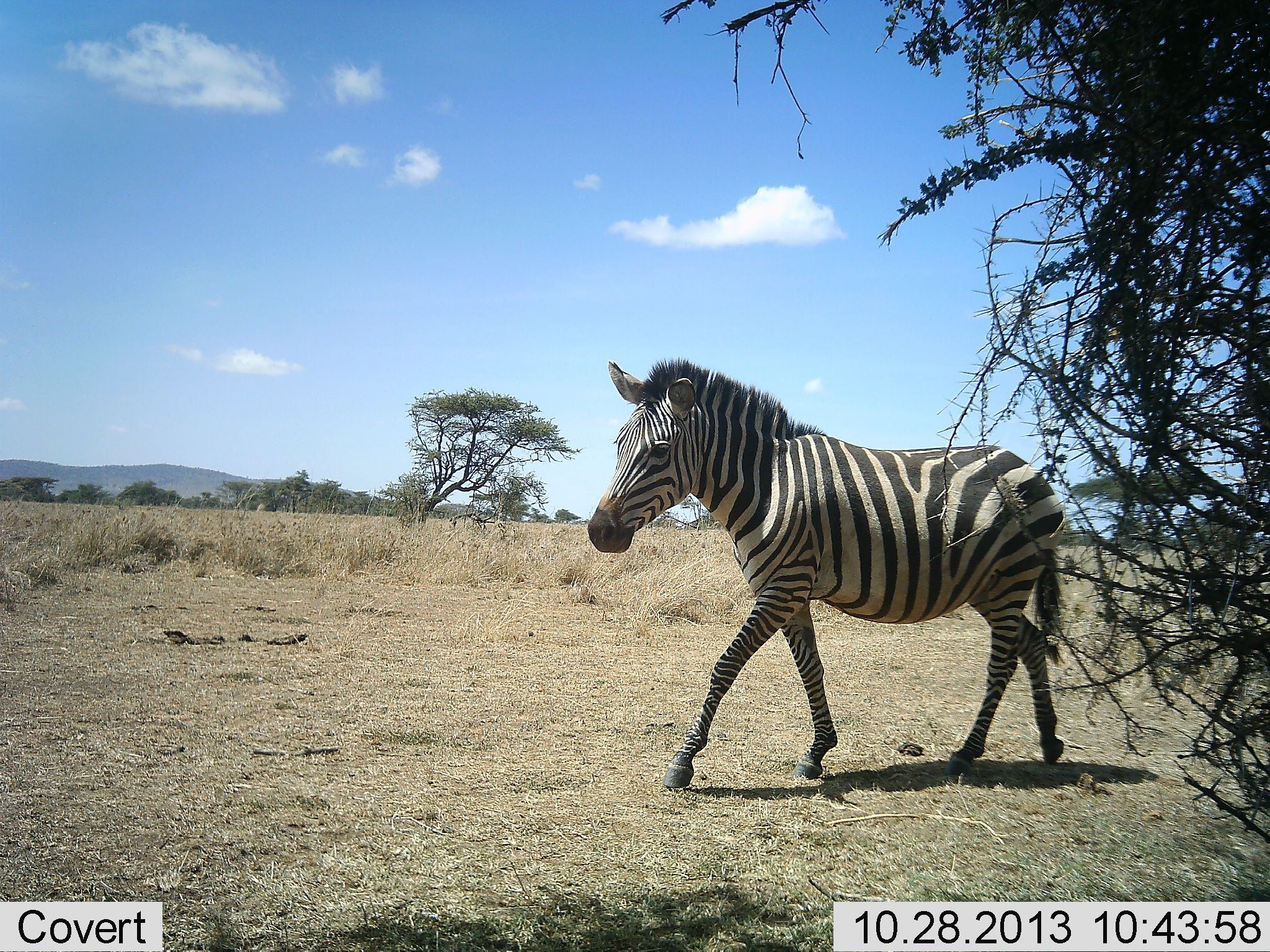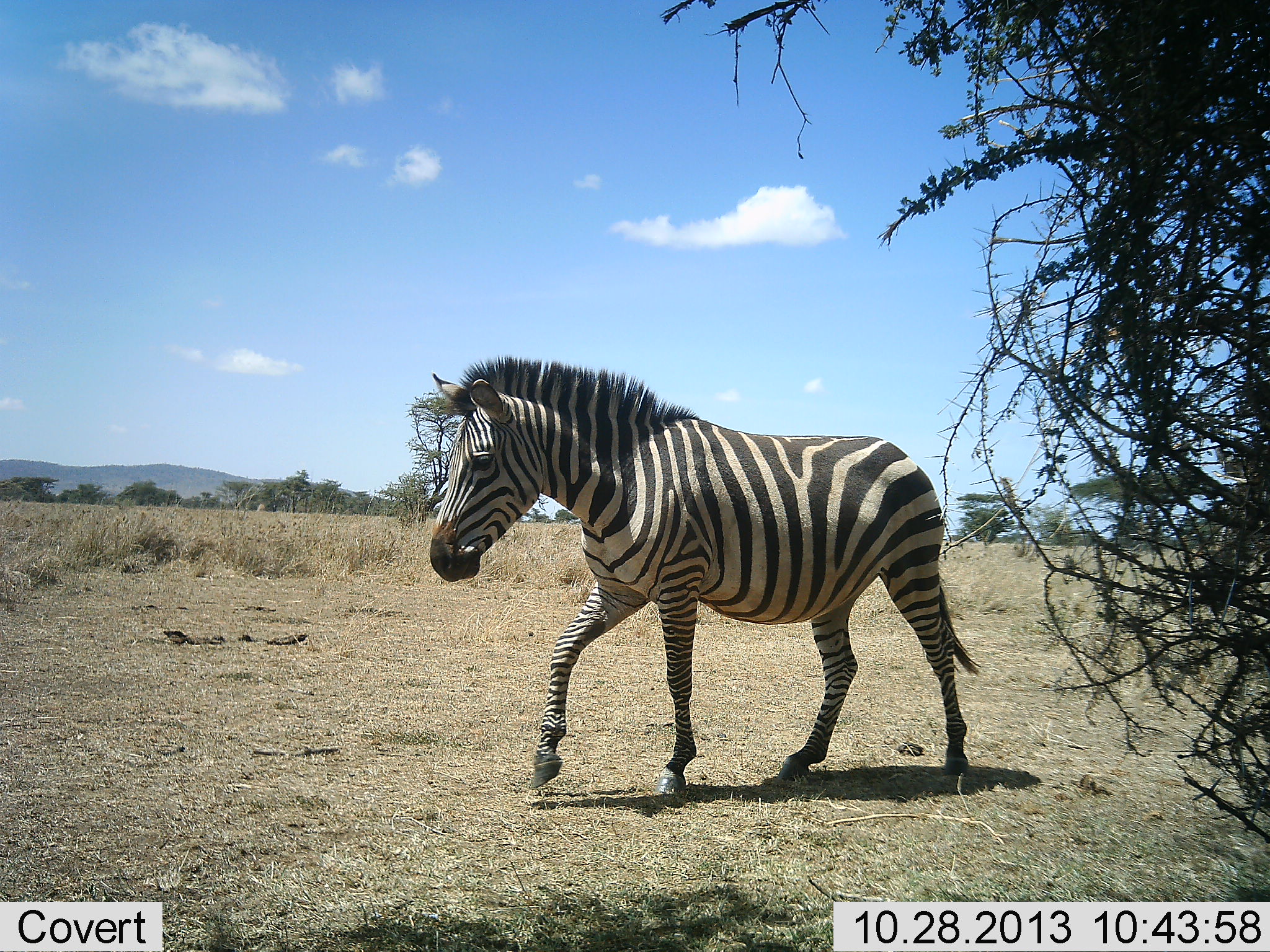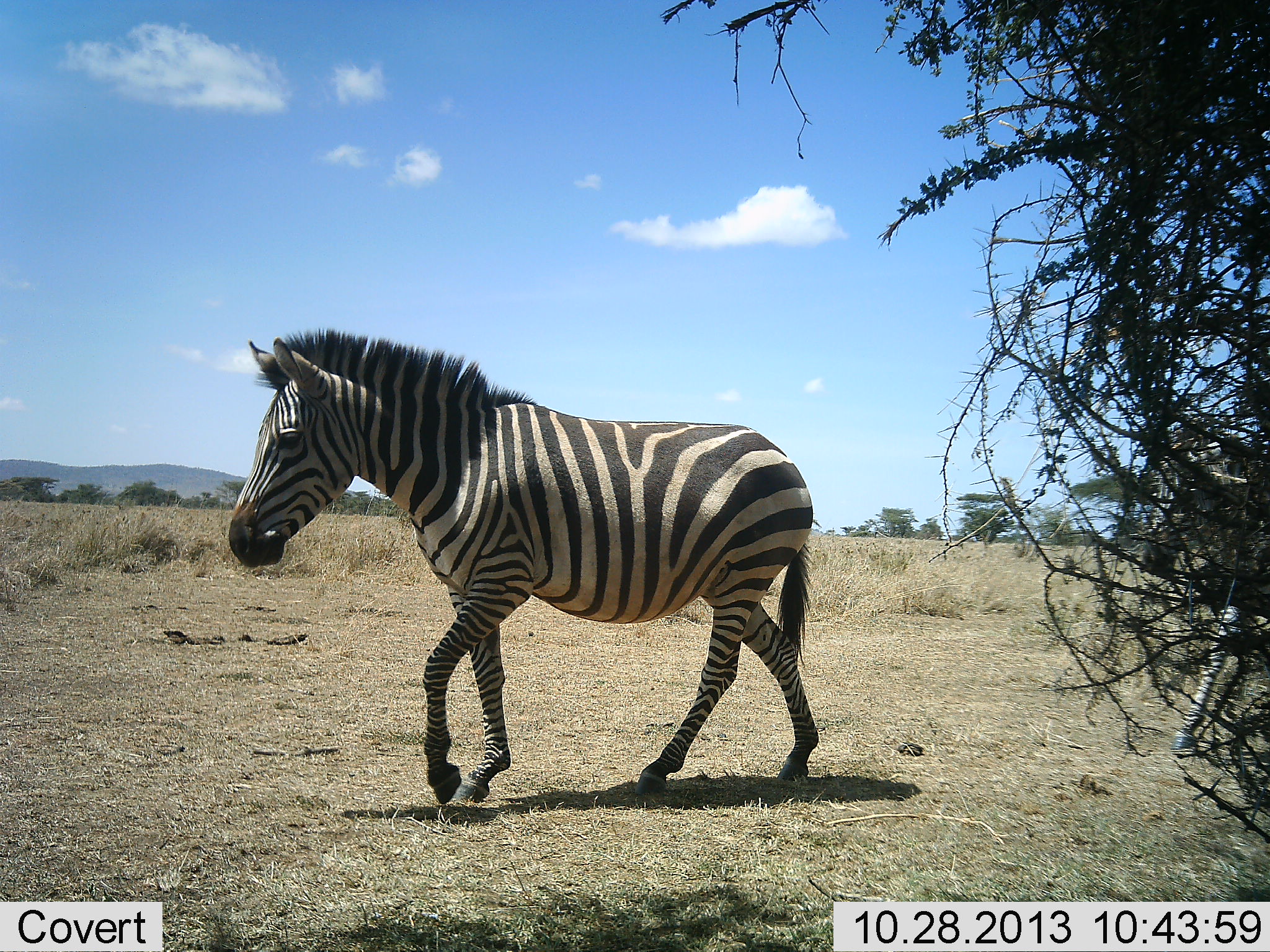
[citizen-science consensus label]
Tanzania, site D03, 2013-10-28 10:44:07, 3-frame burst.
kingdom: Animalia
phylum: Chordata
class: Mammalia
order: Perissodactyla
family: Equidae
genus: Equus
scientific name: Equus quagga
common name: plains zebra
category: zebra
Zebra (plains zebra) (Equus quagga), count 2. Behavior (volunteer vote fractions): standing 0%, resting 0%, moving 100%, interacting 0%. Young present (vote fraction): 0%. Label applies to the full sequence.